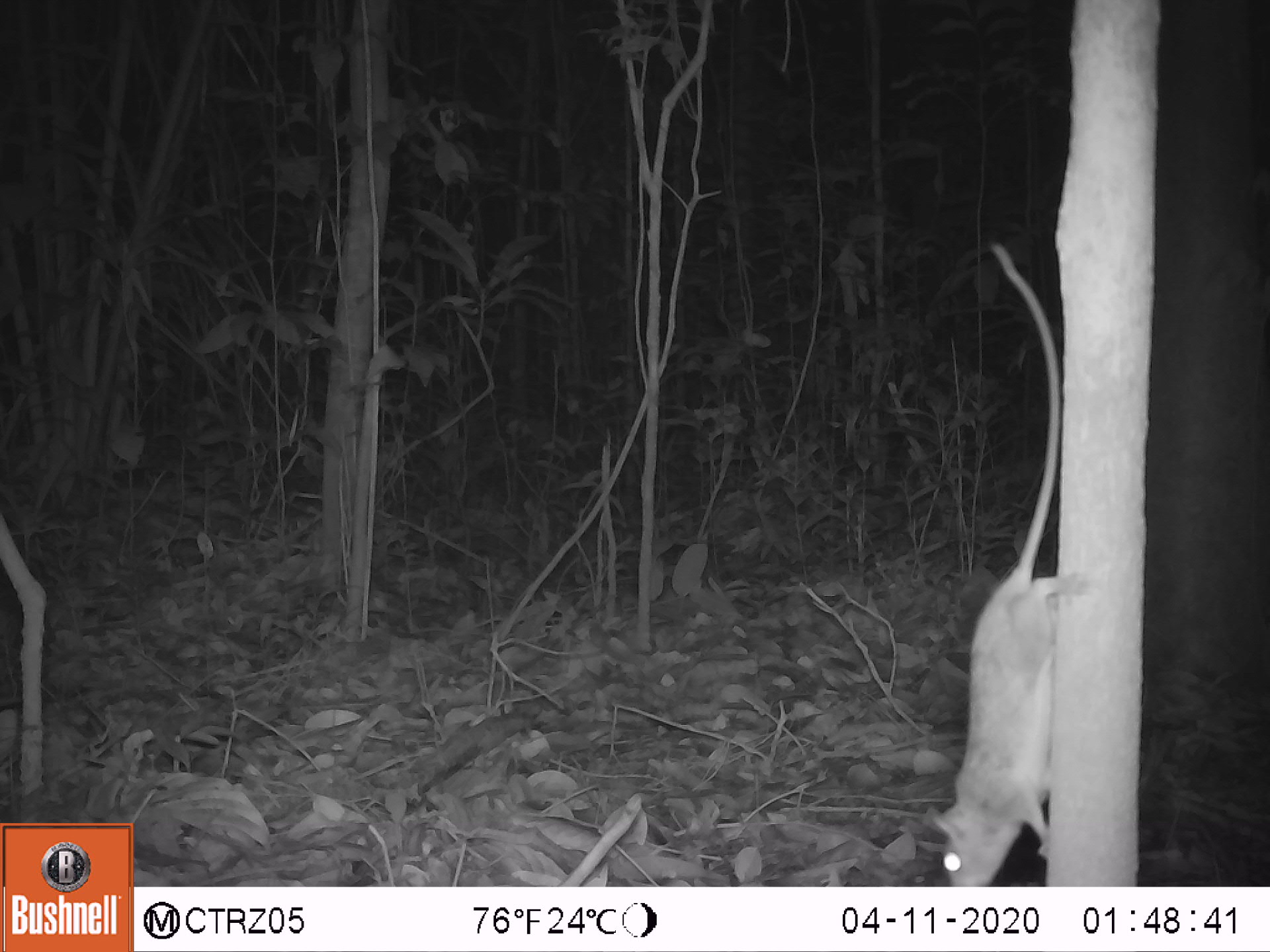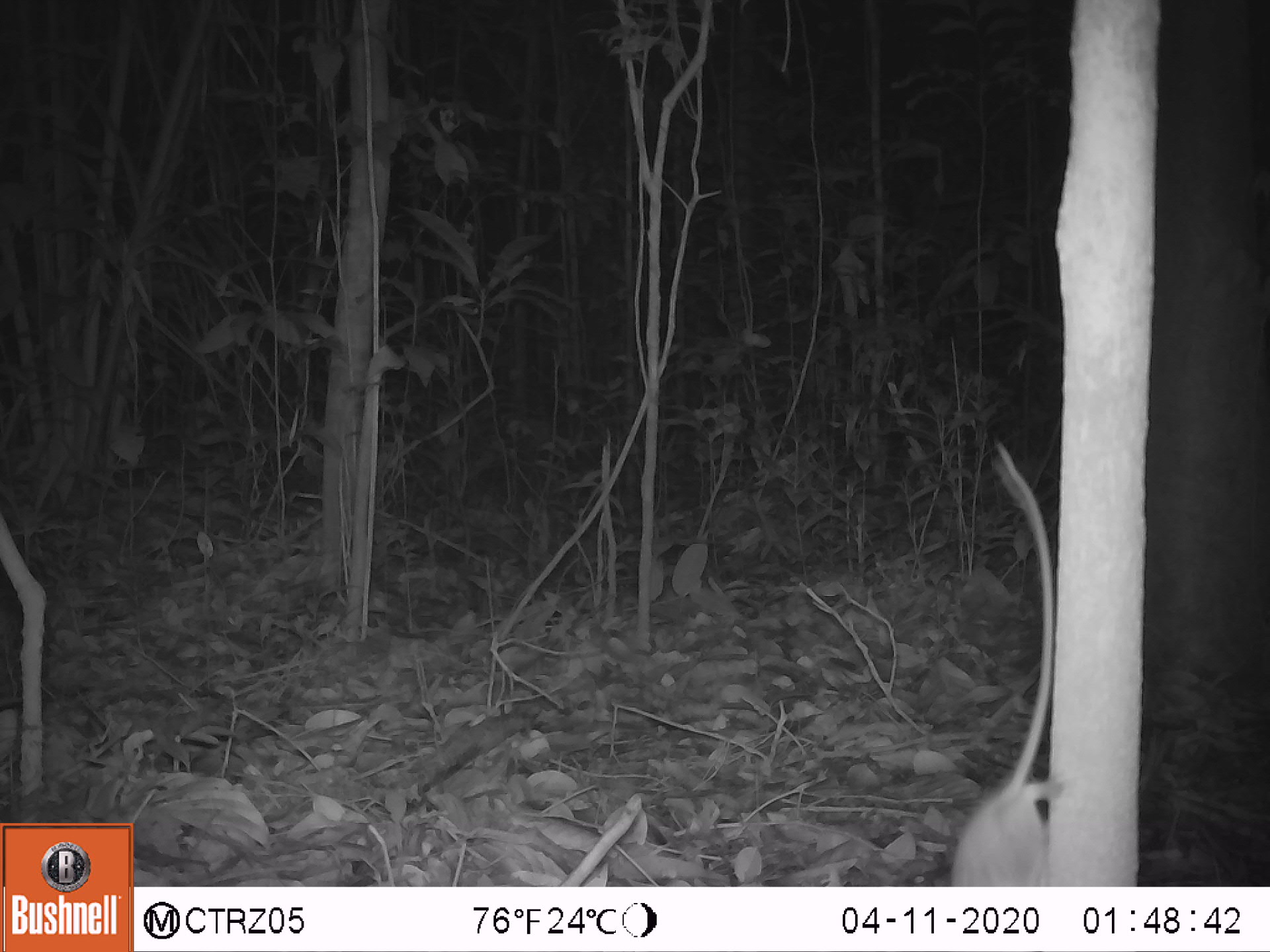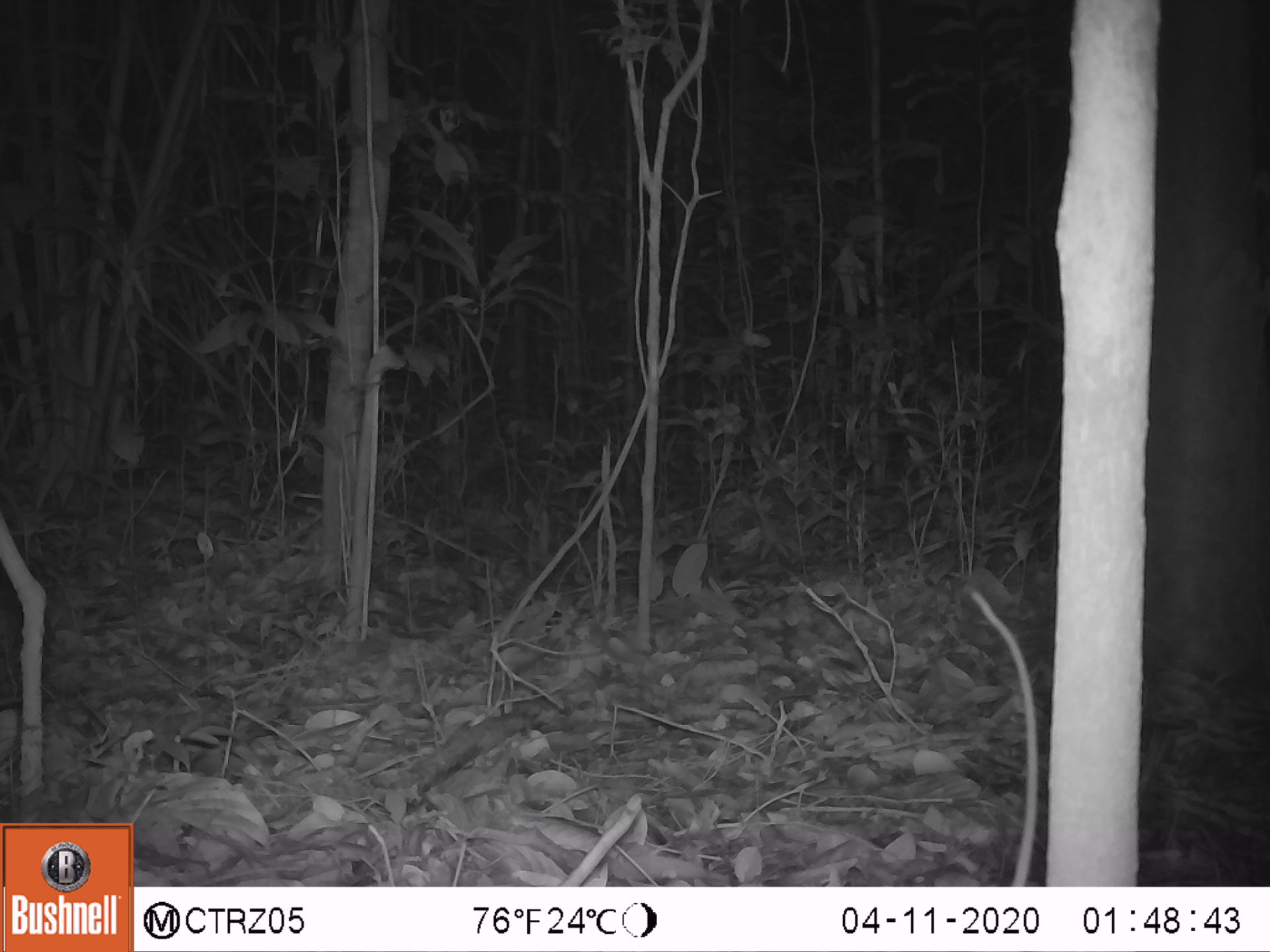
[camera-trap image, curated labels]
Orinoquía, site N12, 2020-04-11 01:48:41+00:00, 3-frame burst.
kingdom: Animalia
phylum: Chordata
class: Mammalia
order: Rodentia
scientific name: Rodentia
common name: rodent